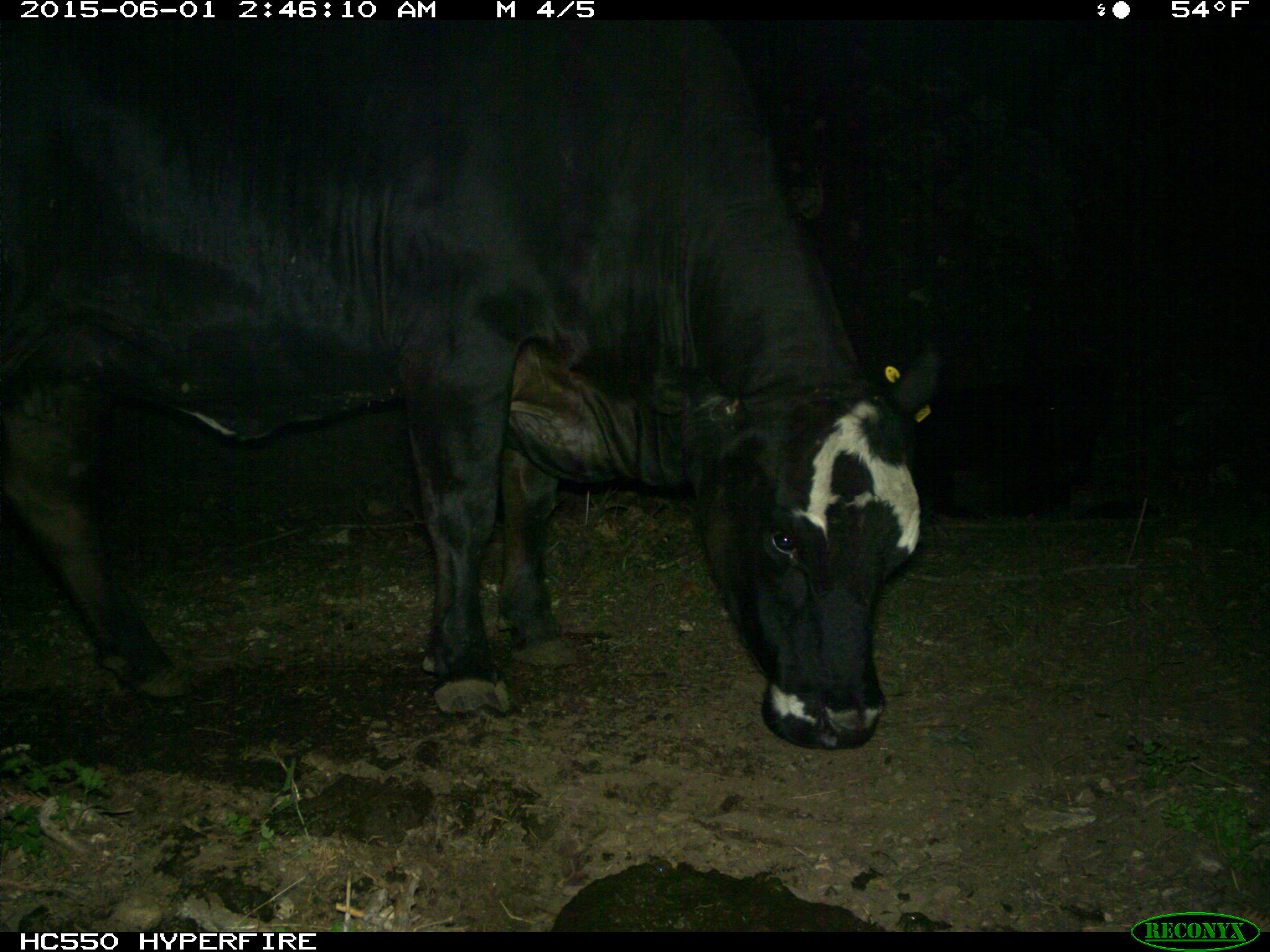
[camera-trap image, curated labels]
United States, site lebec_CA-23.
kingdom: Animalia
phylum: Chordata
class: Mammalia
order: Artiodactyla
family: Bovidae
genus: Bos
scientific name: Bos taurus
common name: domestic cow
Bos taurus (domestic cow).